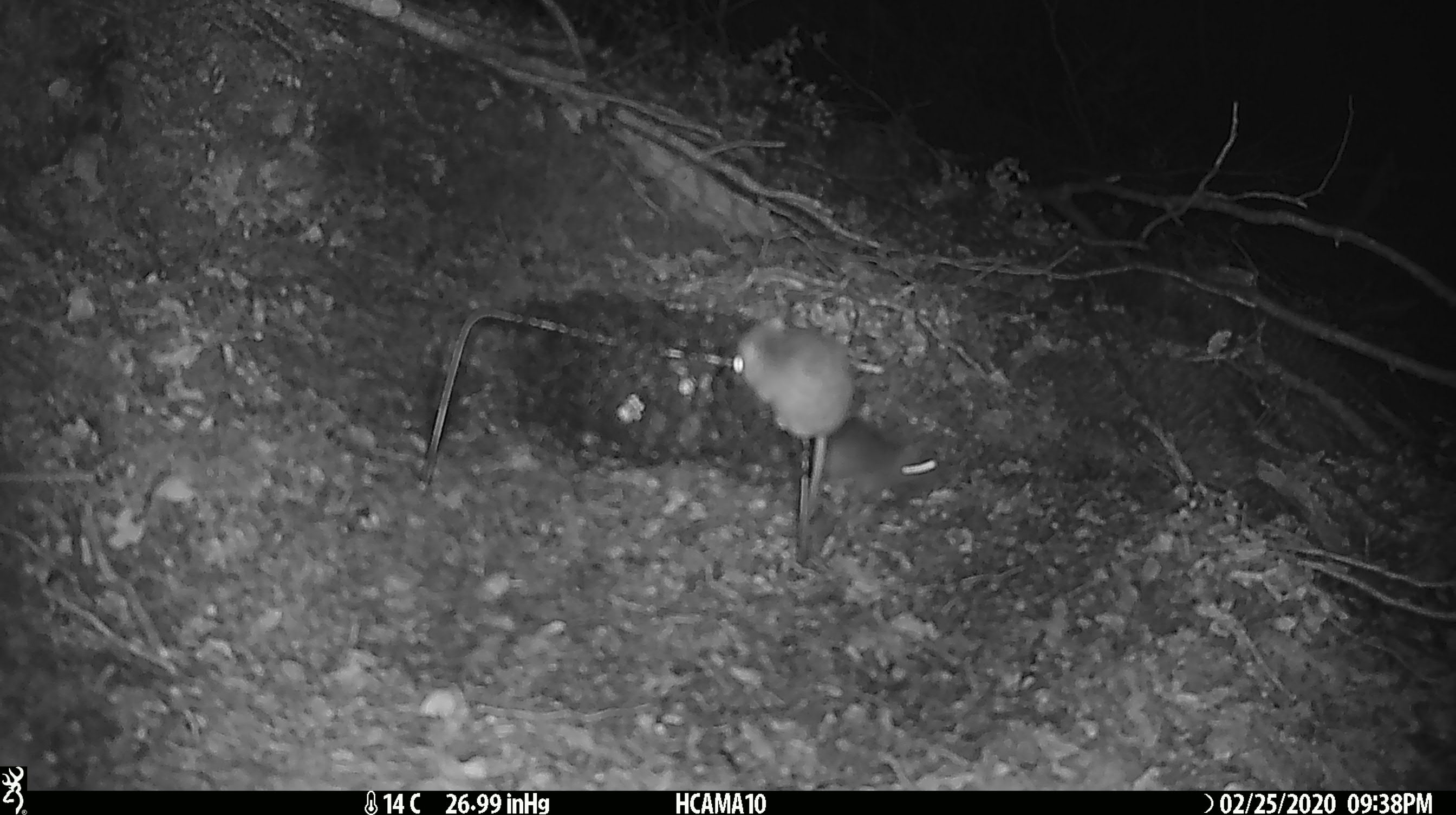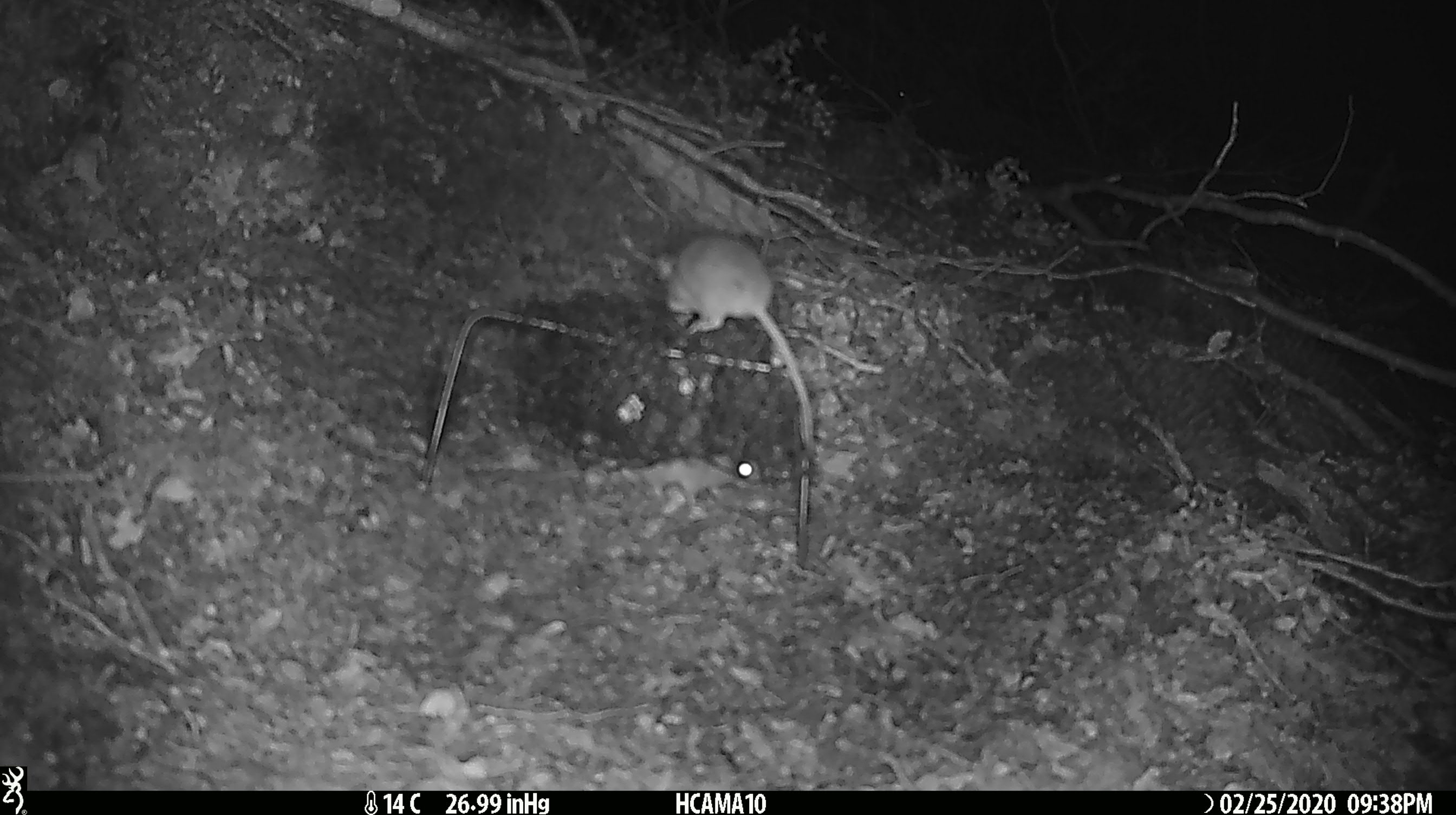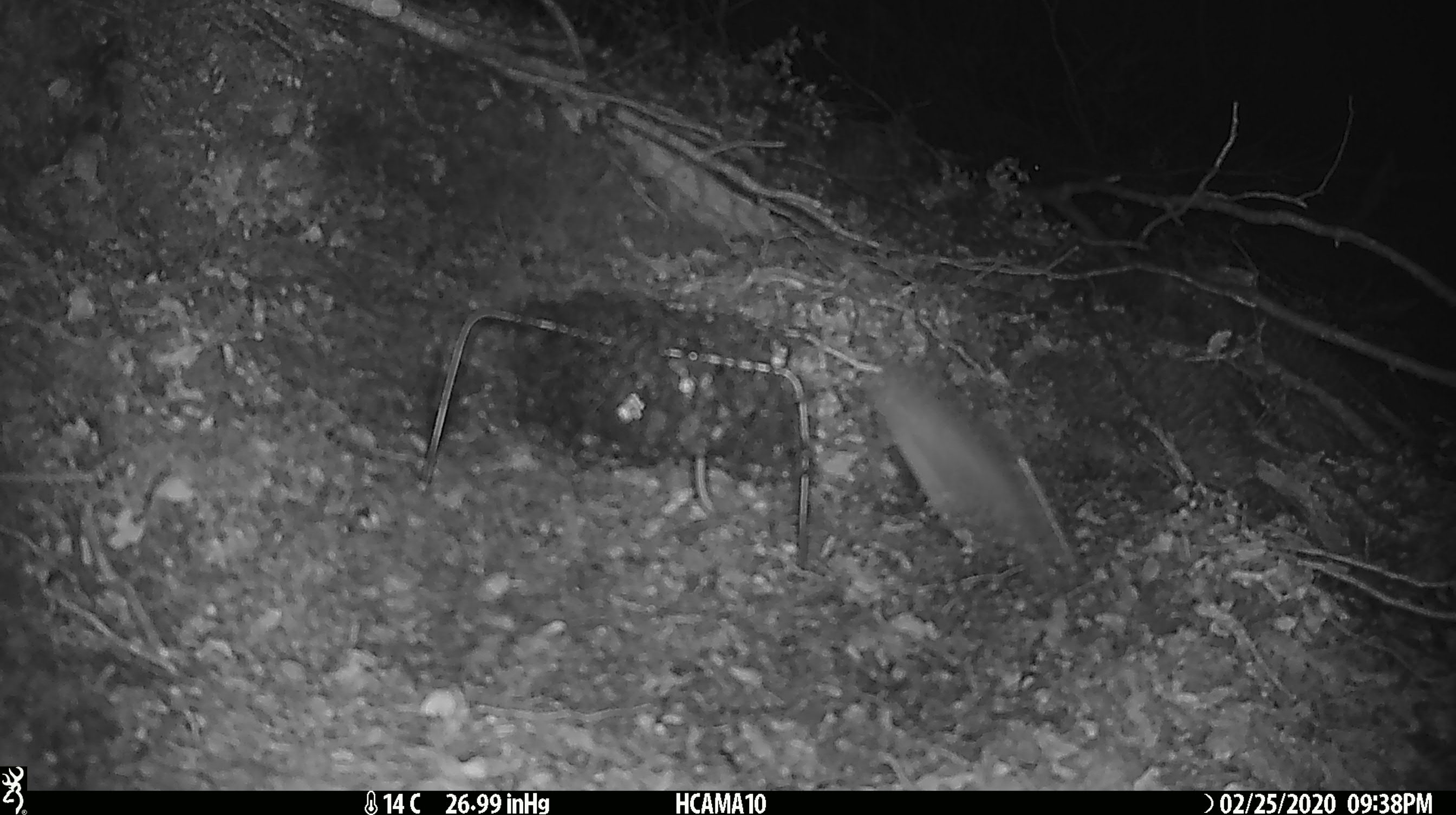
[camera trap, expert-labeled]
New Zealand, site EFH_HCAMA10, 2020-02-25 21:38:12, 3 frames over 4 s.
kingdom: Animalia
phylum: Chordata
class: Mammalia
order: Rodentia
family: Muridae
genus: Mus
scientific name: Mus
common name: mouse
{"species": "mouse (Mus)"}